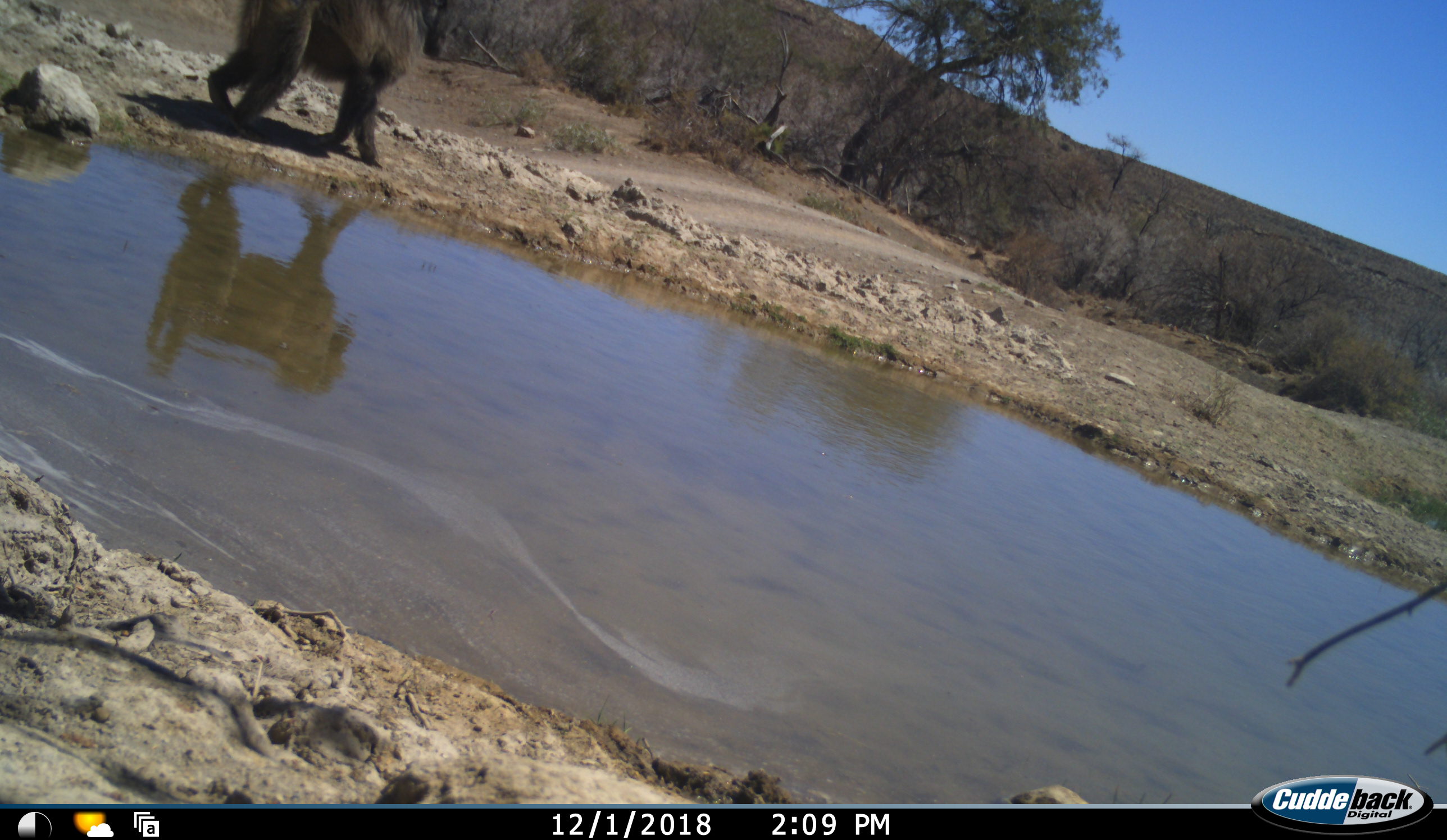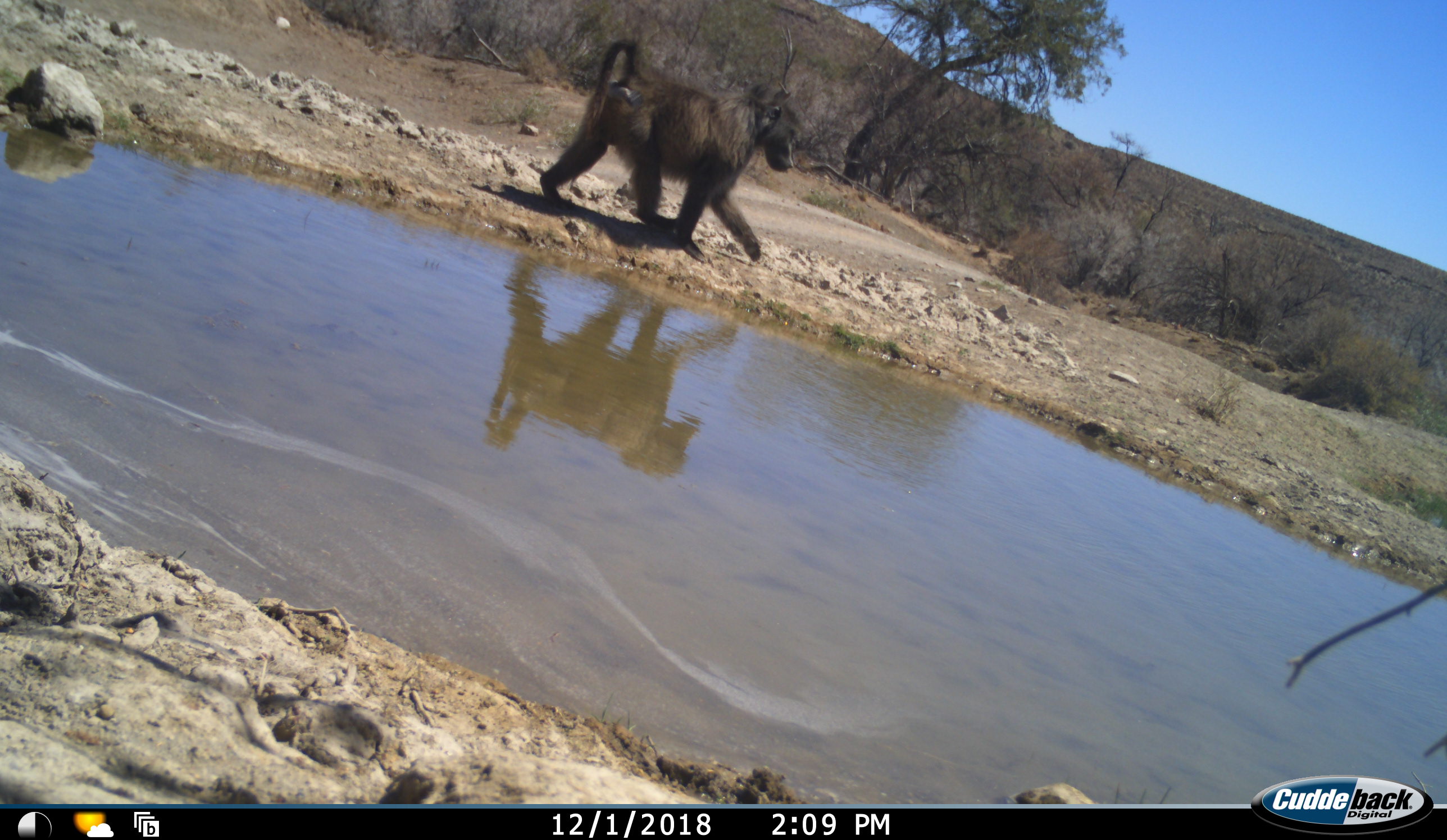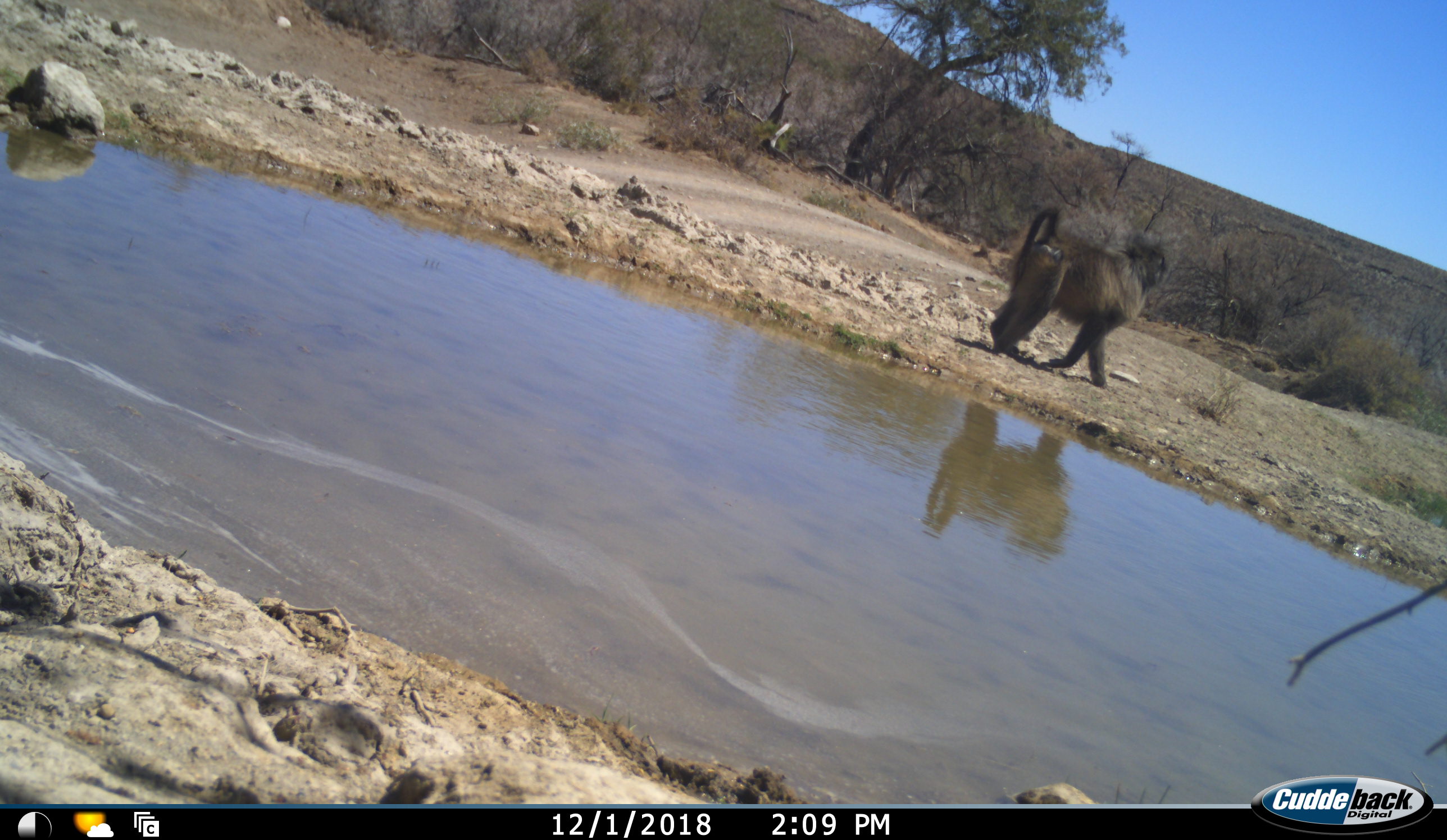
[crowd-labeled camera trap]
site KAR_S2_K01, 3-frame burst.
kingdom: Animalia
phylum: Chordata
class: Mammalia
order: Primates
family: Cercopithecidae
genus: Papio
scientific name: Papio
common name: baboon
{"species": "baboon (Papio)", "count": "1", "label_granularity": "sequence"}